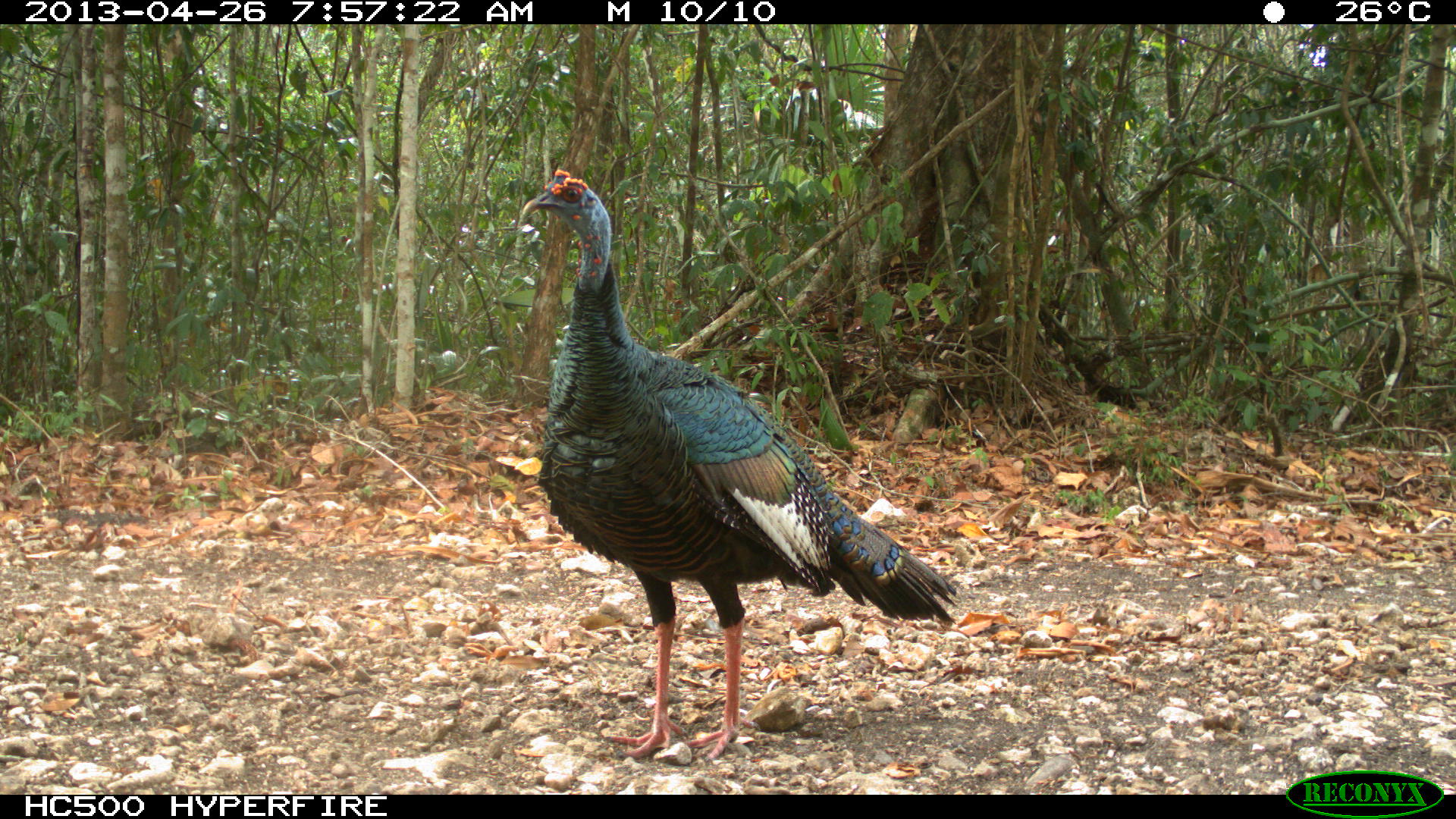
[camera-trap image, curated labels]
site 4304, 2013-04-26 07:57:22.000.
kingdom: Animalia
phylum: Chordata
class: Aves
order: Galliformes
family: Phasianidae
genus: Meleagris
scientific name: Meleagris ocellata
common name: ocellated turkey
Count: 3.